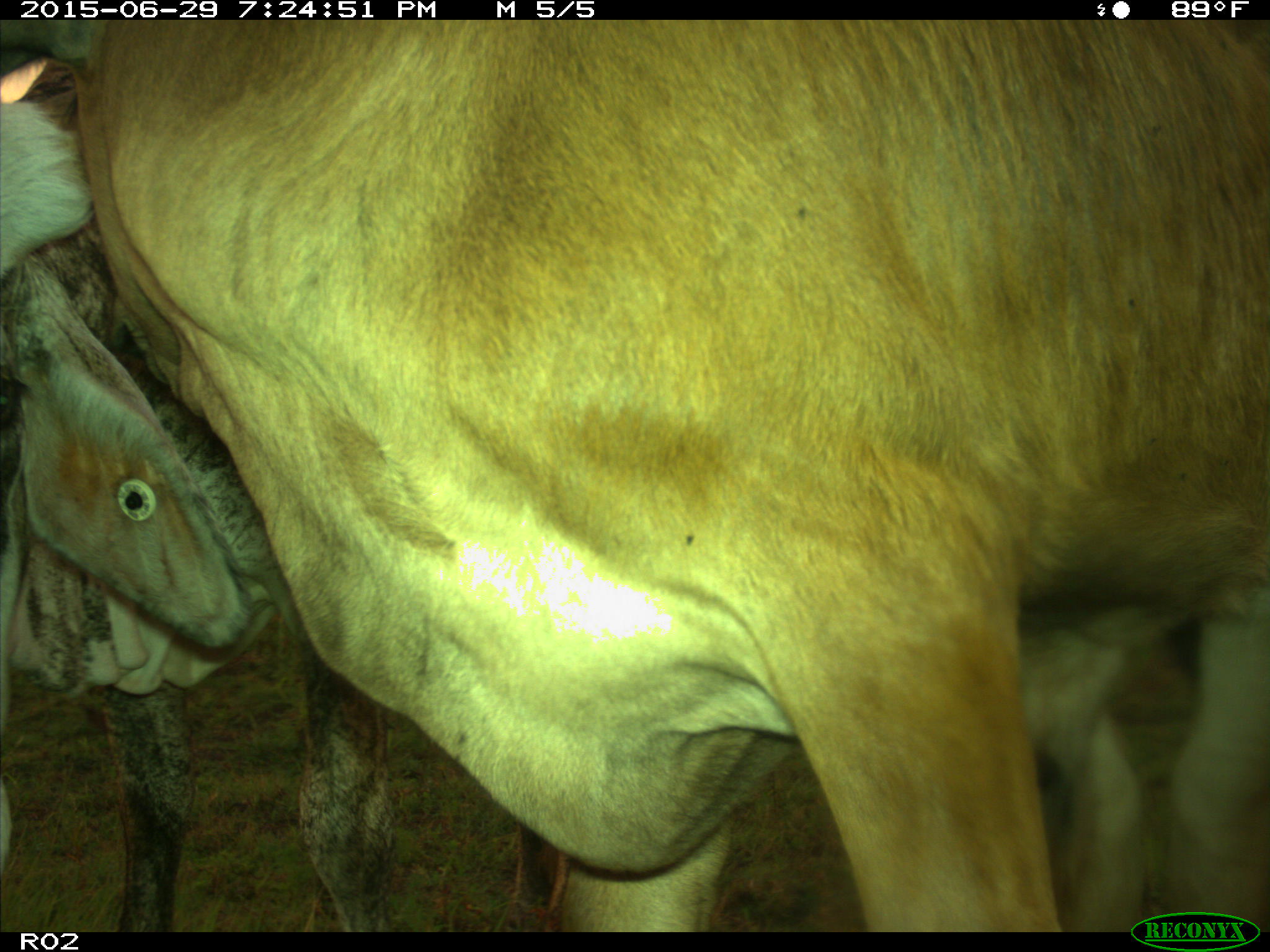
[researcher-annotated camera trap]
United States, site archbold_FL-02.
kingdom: Animalia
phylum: Chordata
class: Mammalia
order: Artiodactyla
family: Bovidae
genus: Bos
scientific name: Bos taurus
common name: domestic cow